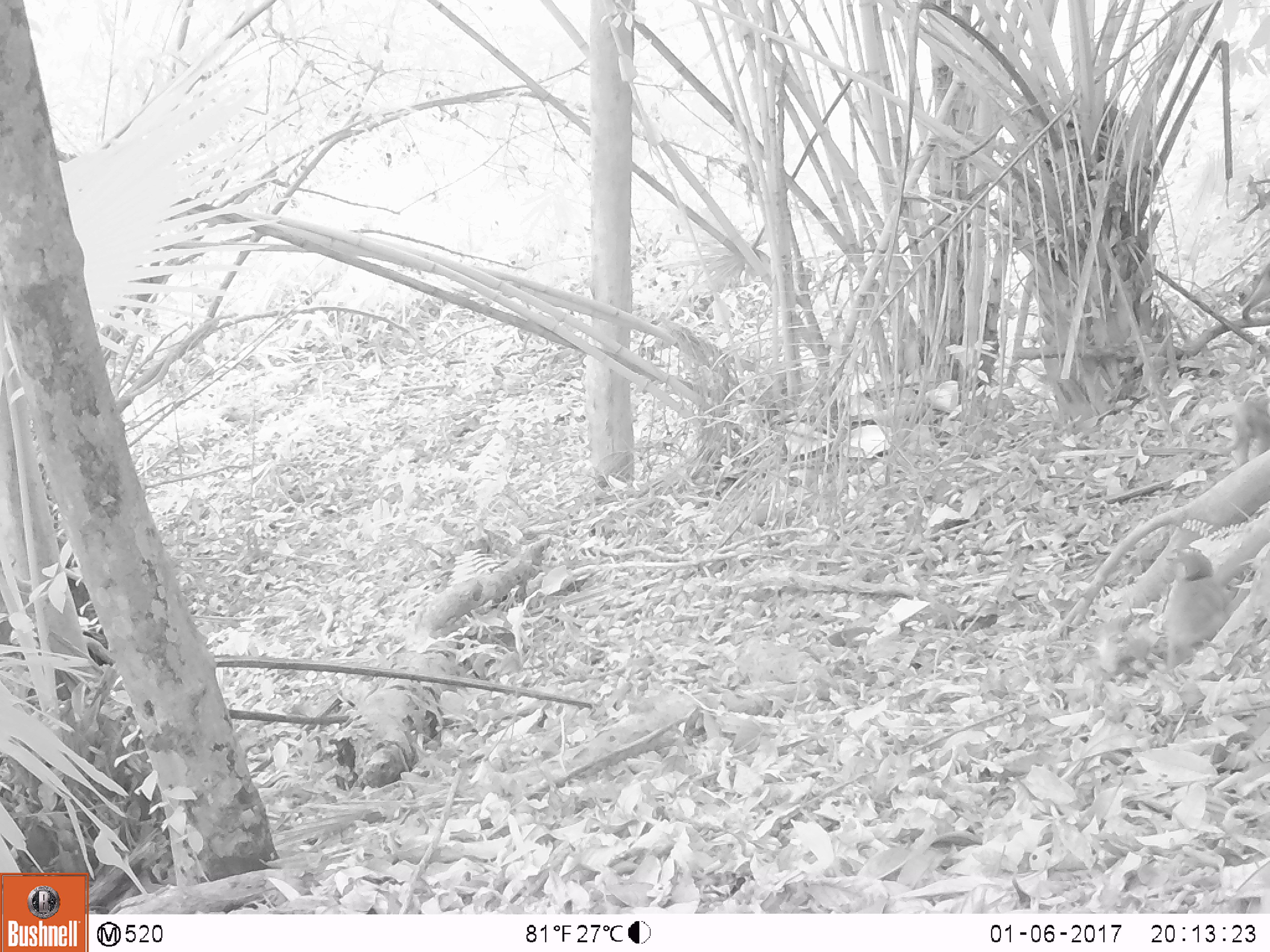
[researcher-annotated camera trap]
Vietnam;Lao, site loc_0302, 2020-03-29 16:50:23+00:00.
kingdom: Animalia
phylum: Chordata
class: Mammalia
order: Primates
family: Cercopithecidae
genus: Macaca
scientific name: Macaca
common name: macaques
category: assam or rhesus macaque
Assam or rhesus macaque (macaques) (Macaca). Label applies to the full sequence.